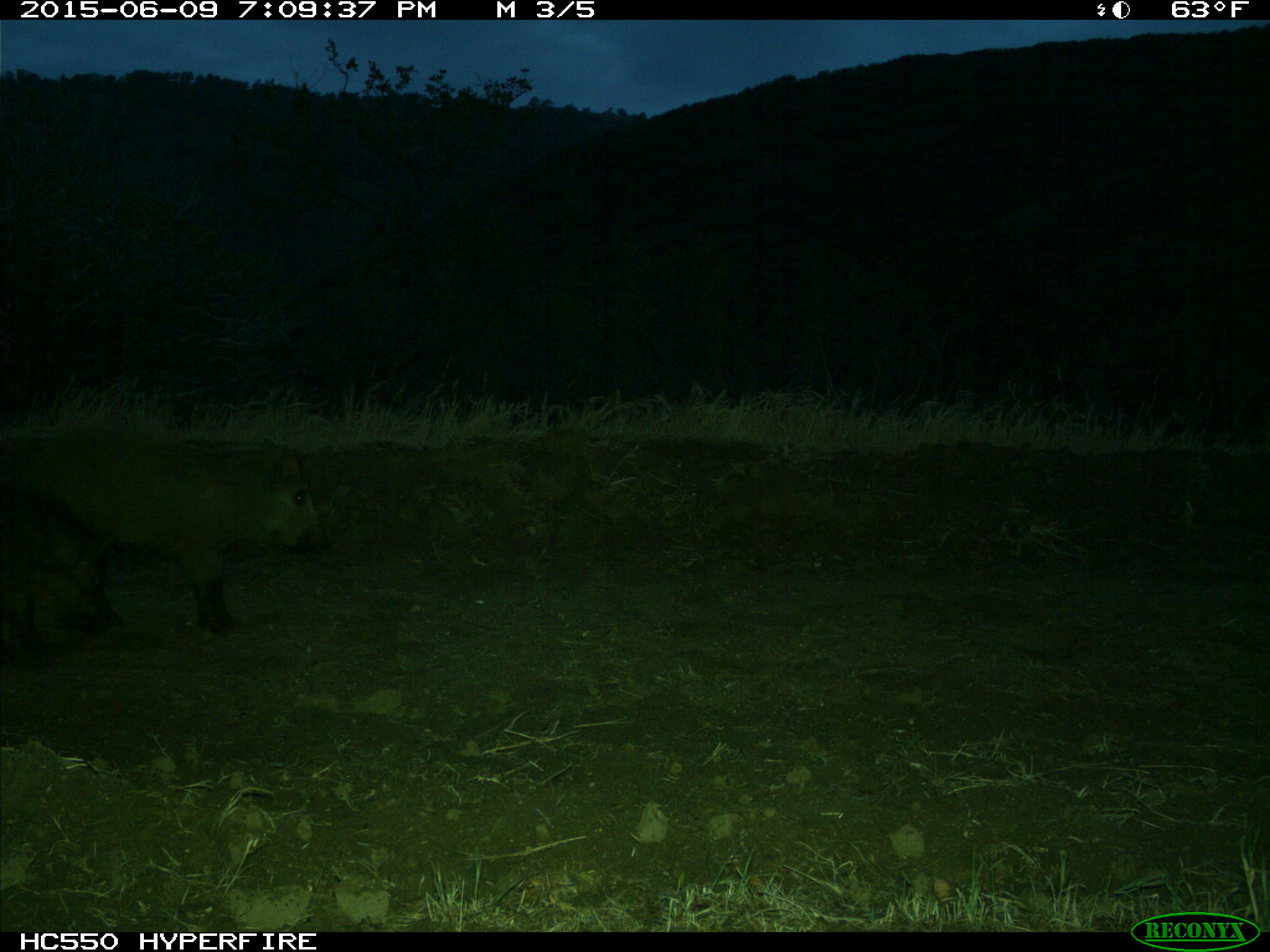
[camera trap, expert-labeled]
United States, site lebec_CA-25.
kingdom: Animalia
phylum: Chordata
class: Mammalia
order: Artiodactyla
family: Suidae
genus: Sus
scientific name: Sus scrofa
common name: wild boar